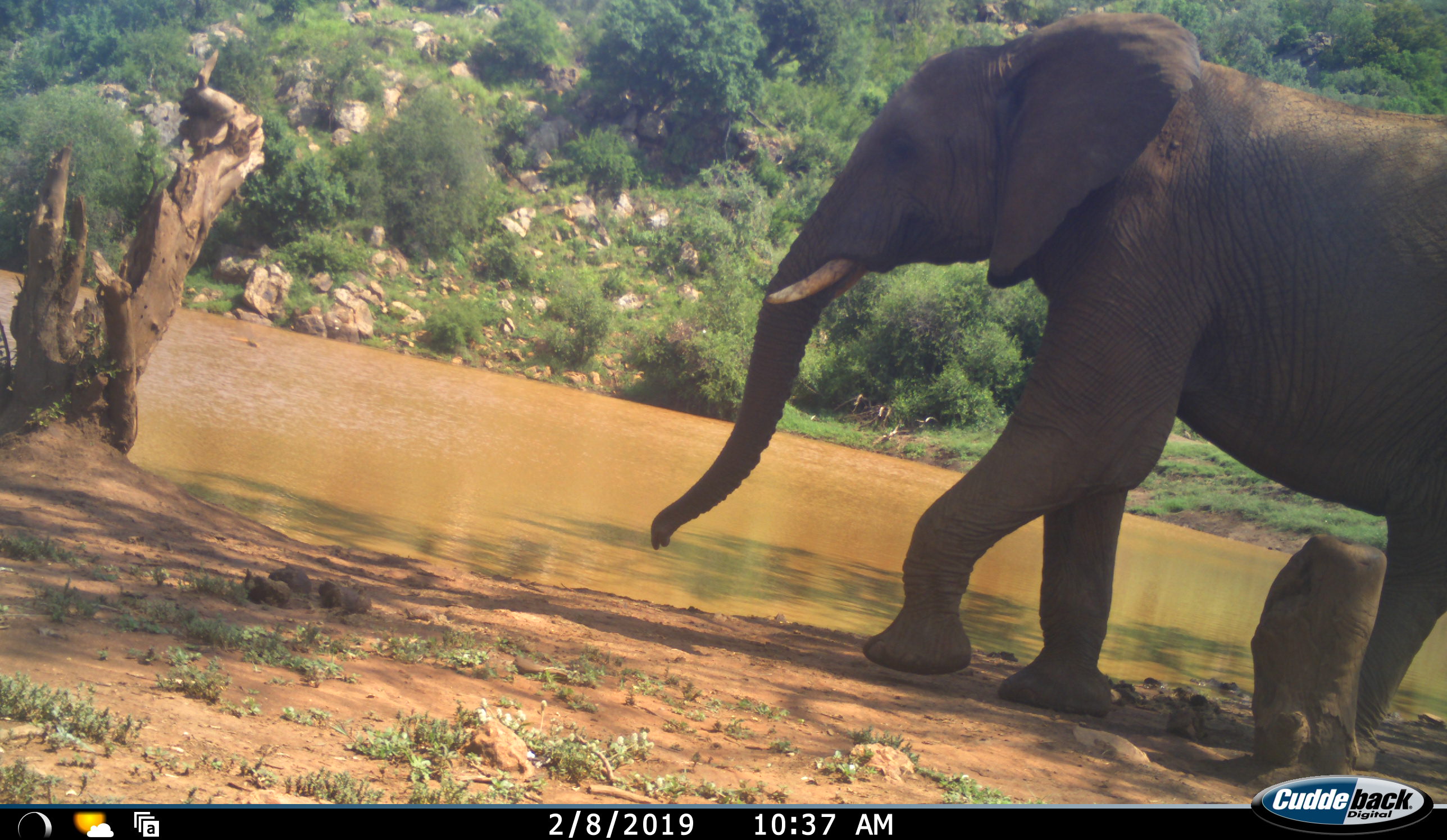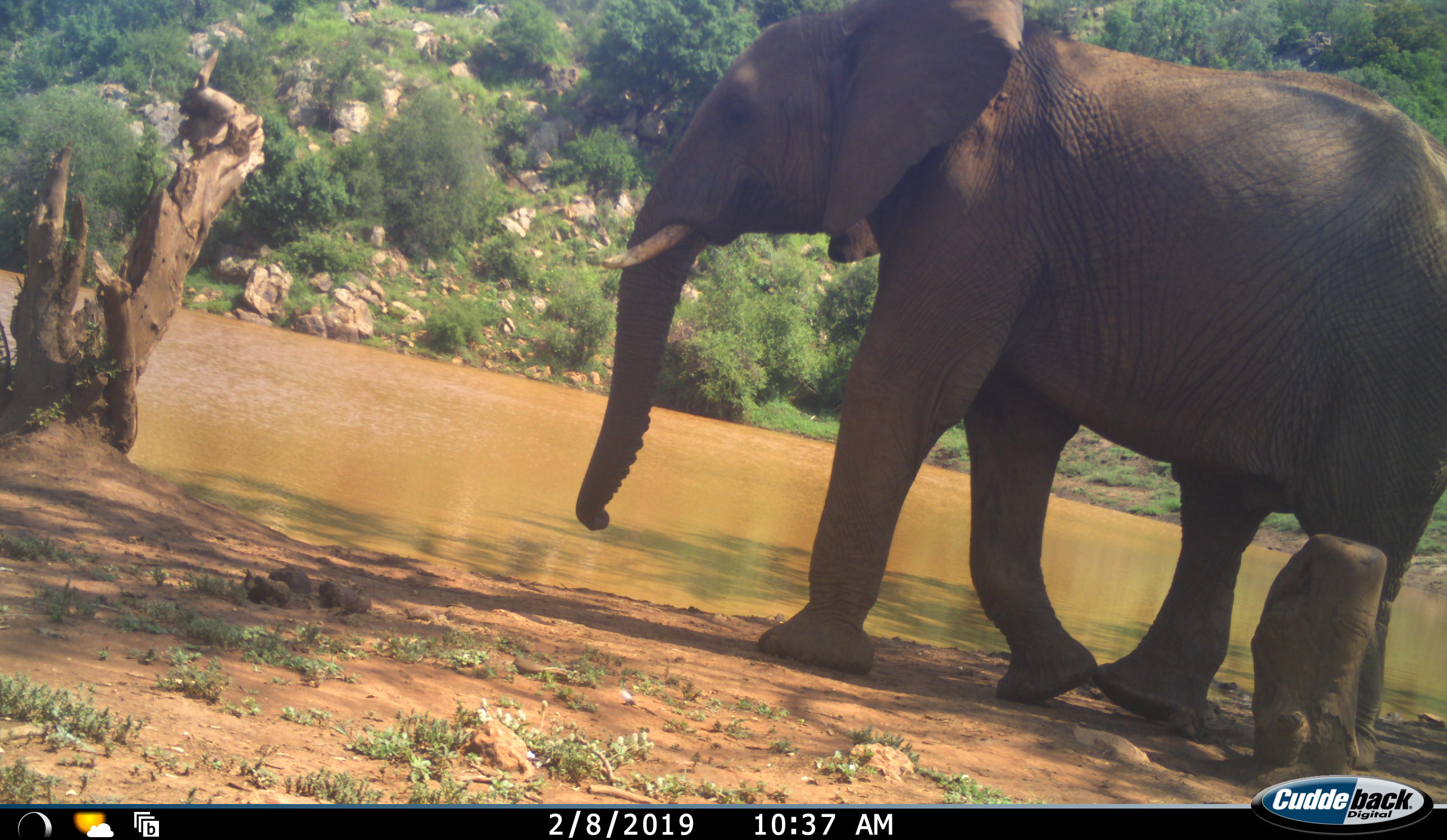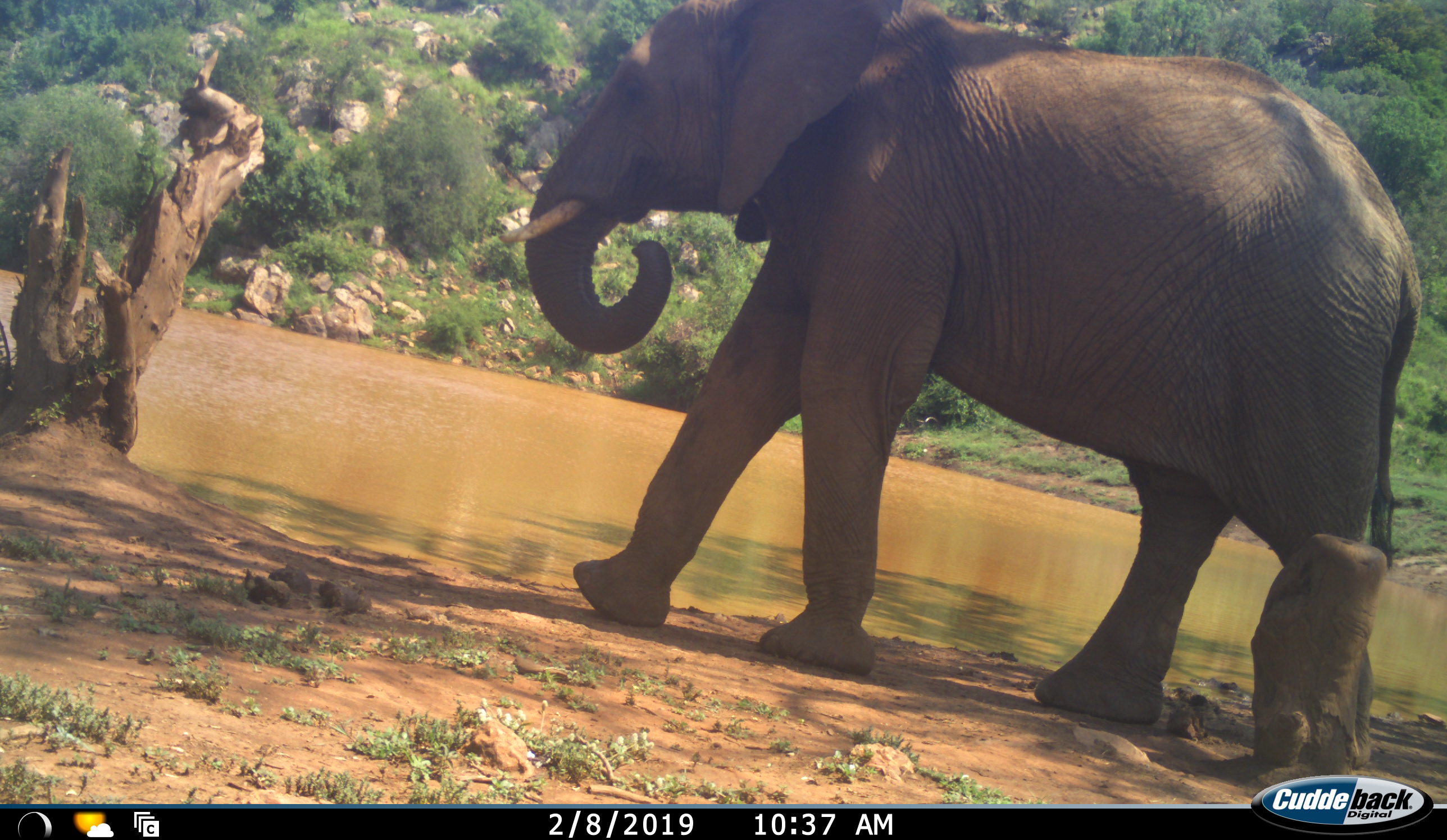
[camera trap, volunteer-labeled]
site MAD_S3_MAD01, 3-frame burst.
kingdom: Animalia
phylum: Chordata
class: Mammalia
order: Proboscidea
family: Elephantidae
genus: Loxodonta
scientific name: Loxodonta africana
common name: african bush elephant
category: elephant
Elephant (african bush elephant) (Loxodonta africana), count 1. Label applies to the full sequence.